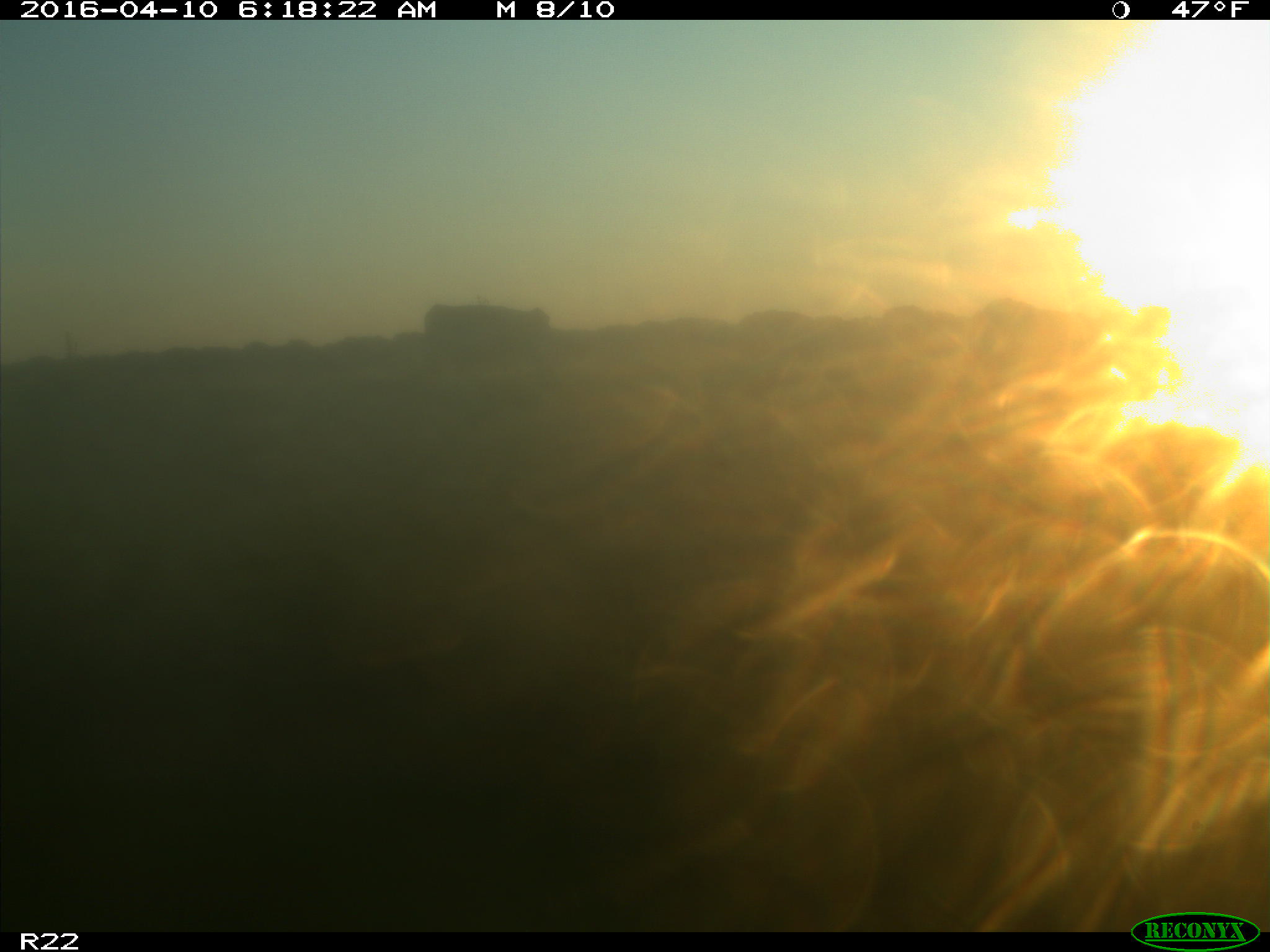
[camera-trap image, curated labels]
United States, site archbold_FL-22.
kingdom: Animalia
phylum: Chordata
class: Mammalia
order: Artiodactyla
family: Bovidae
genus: Bos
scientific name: Bos taurus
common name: domestic cow